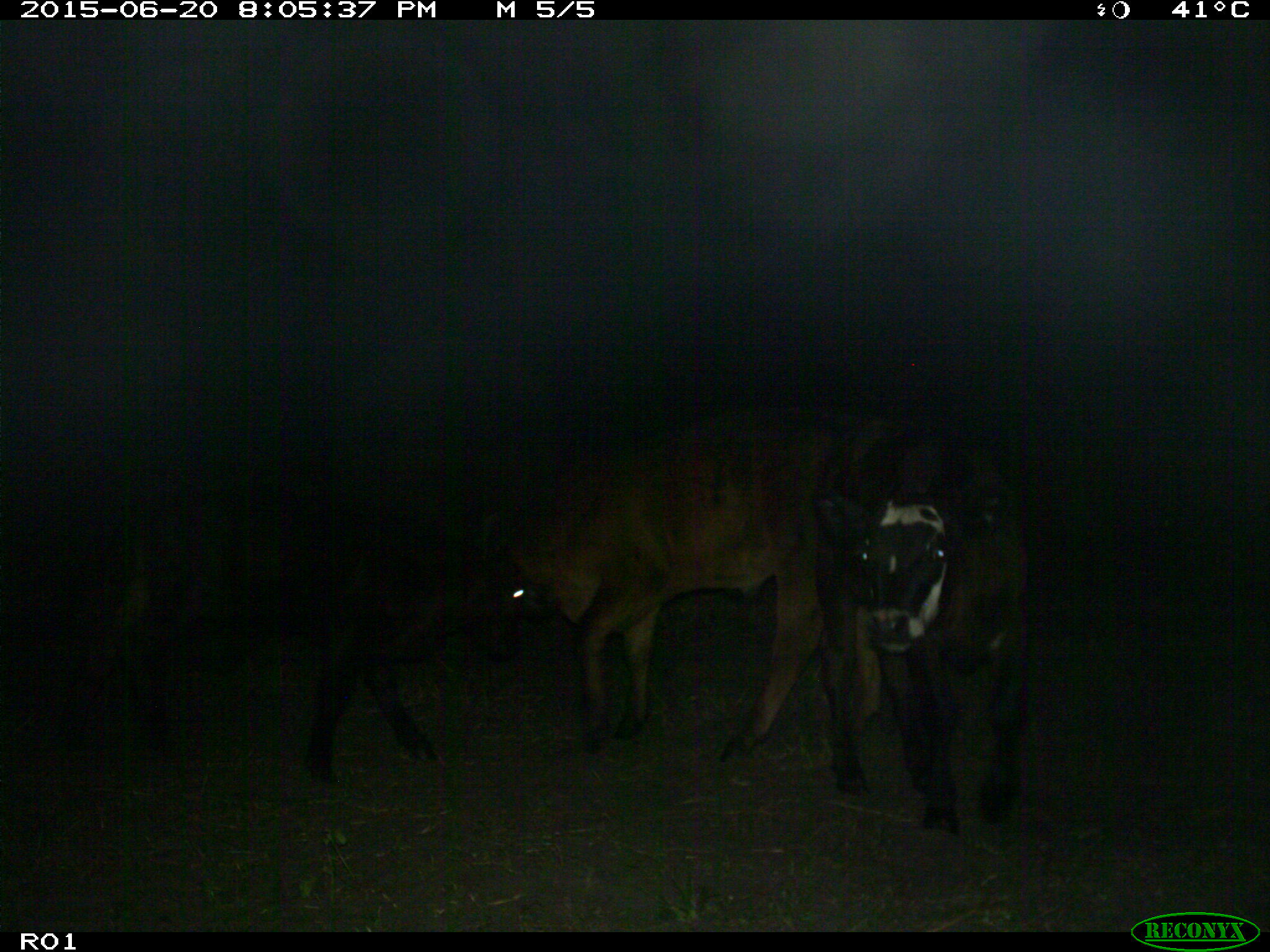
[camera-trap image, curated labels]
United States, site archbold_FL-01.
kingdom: Animalia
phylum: Chordata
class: Mammalia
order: Artiodactyla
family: Bovidae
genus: Bos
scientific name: Bos taurus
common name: domestic cow